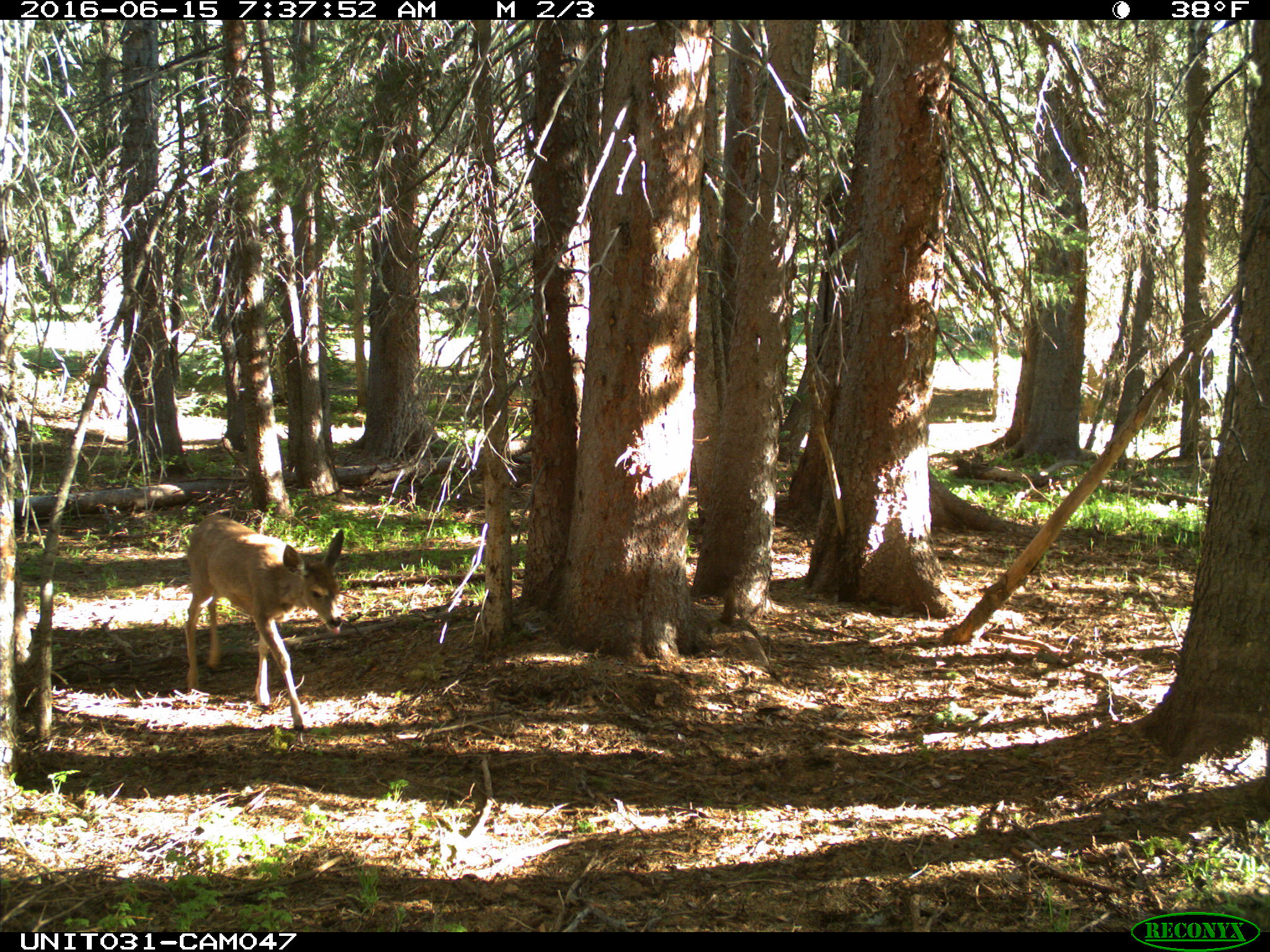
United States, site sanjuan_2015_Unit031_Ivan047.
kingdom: Animalia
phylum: Chordata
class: Mammalia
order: Artiodactyla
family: Cervidae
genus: Odocoileus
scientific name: Odocoileus hemionus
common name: mule deer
Odocoileus hemionus (mule deer).